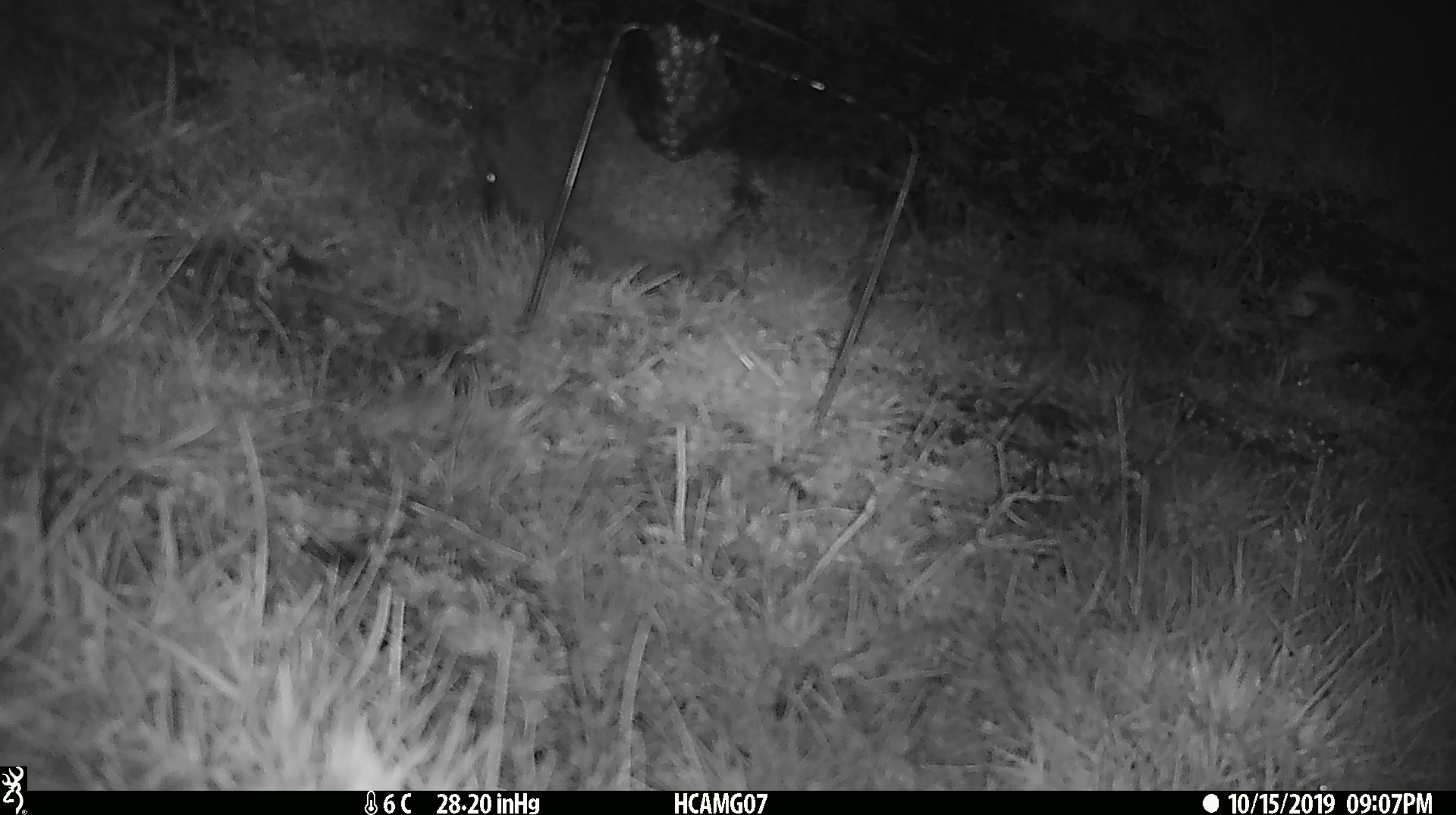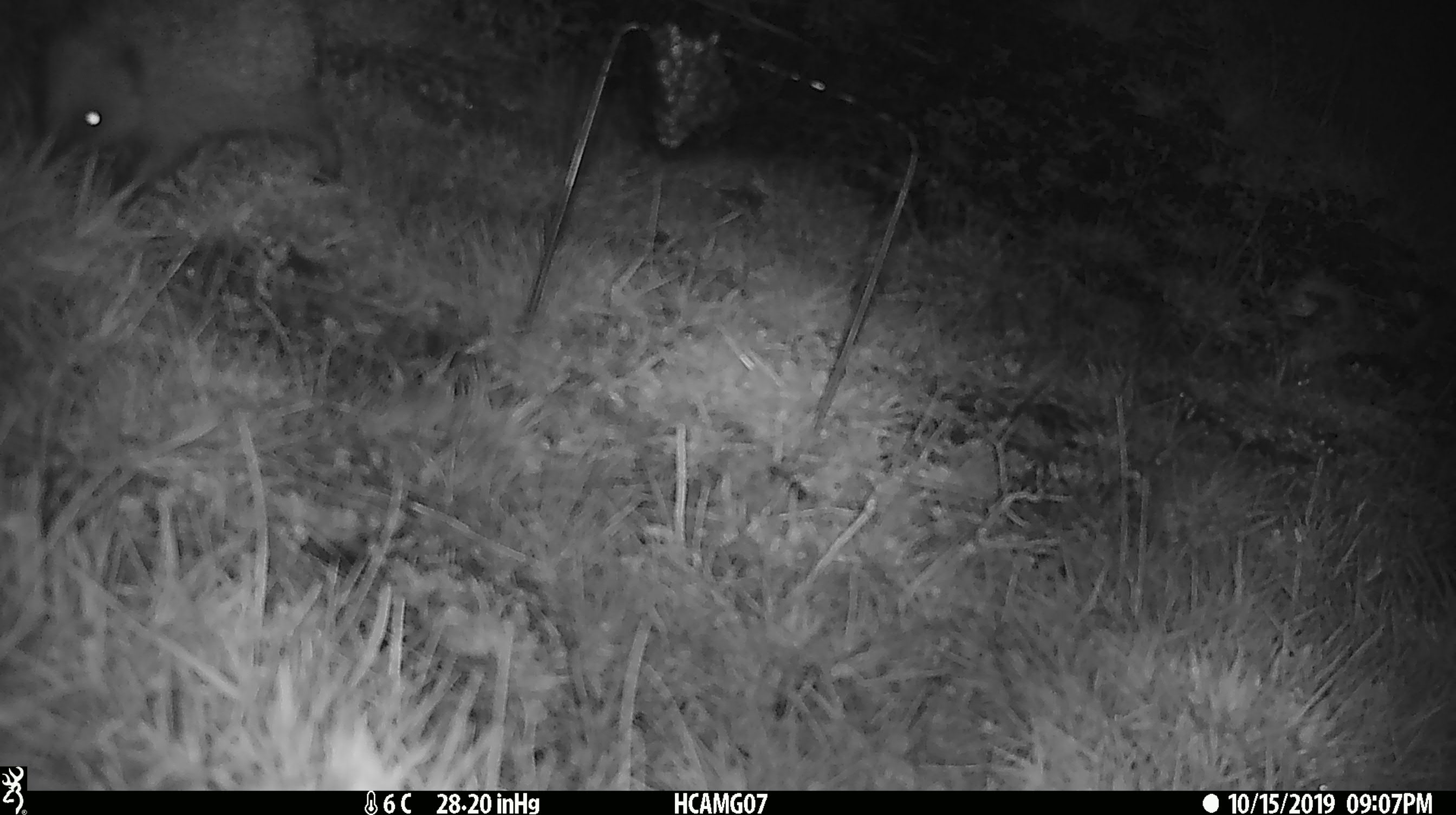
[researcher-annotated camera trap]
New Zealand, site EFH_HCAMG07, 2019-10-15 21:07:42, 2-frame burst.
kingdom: Animalia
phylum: Chordata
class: Mammalia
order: Eulipotyphla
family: Erinaceidae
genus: Erinaceus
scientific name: Erinaceus europaeus europaeus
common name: european hedgehog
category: hedgehog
Hedgehog (european hedgehog) (Erinaceus europaeus europaeus).